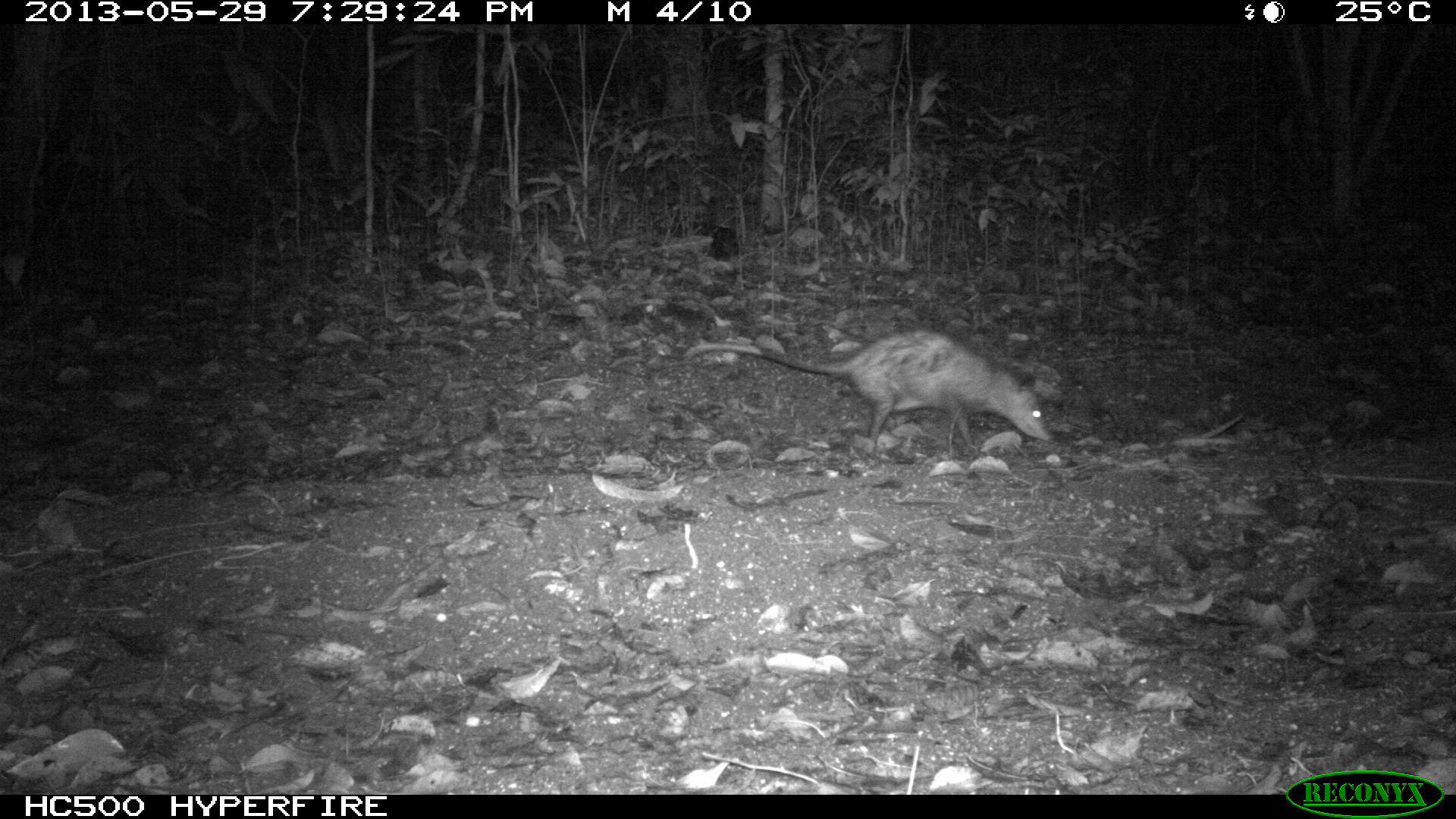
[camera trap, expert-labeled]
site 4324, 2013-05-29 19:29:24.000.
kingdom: Animalia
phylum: Chordata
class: Mammalia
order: Didelphimorphia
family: Didelphidae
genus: Didelphis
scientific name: Didelphis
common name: american opossums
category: didelphis sp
Didelphis sp (american opossums) (Didelphis), count 1.